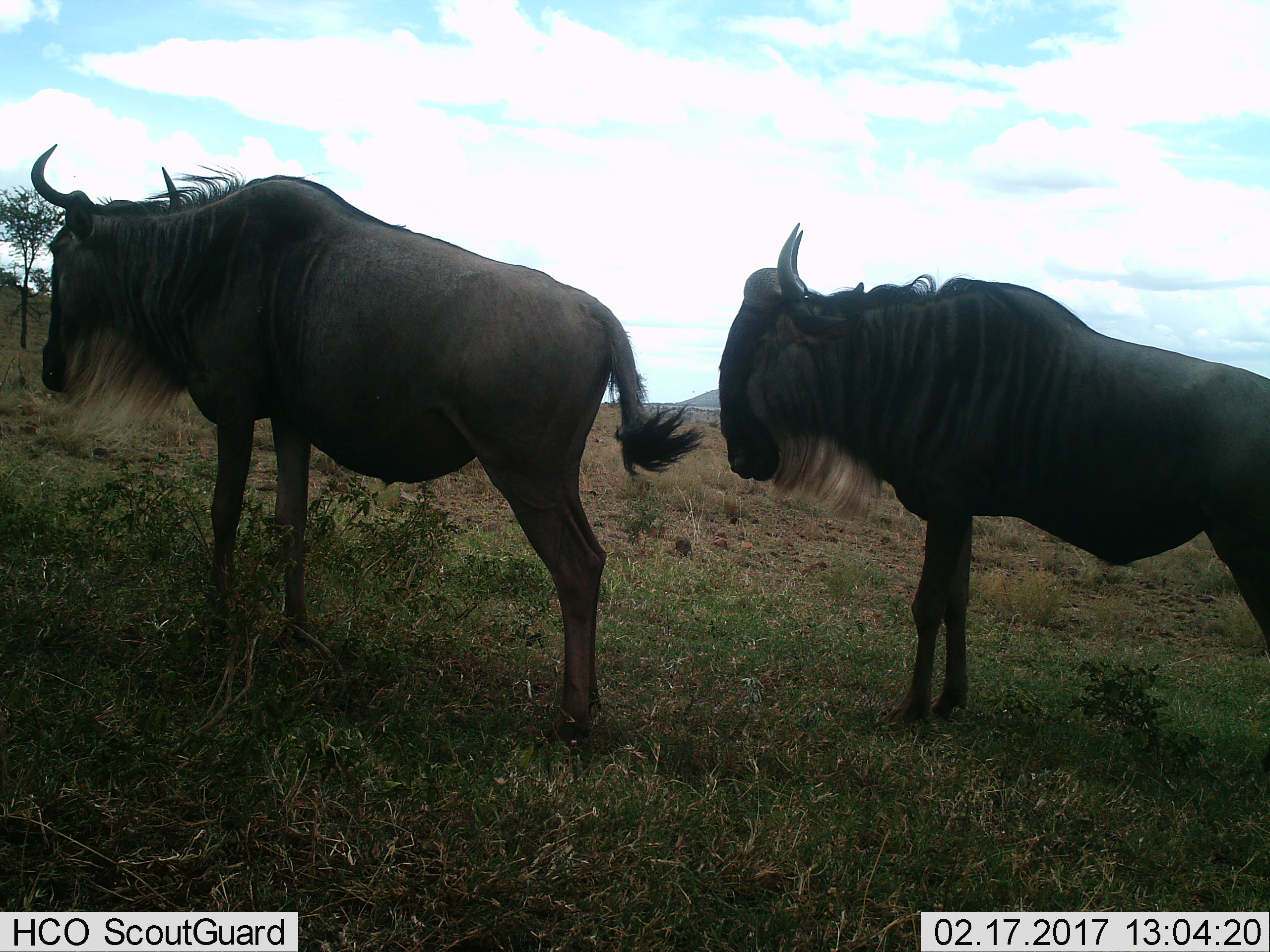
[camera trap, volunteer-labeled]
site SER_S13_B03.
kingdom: Animalia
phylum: Chordata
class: Mammalia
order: Artiodactyla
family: Bovidae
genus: Connochaetes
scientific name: Connochaetes taurinus taurinus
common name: blue wildebeest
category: wildebeestblue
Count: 2.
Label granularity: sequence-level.